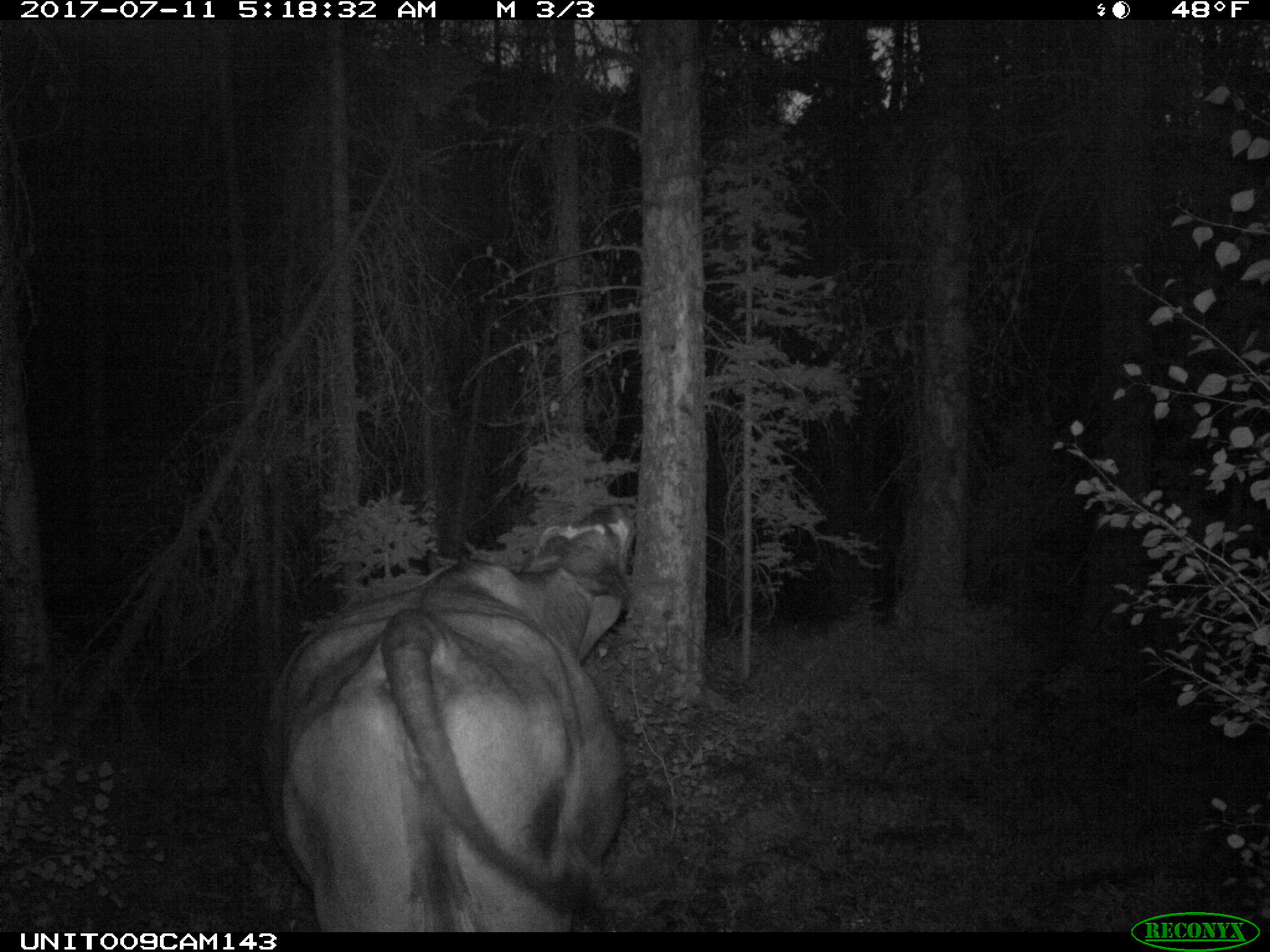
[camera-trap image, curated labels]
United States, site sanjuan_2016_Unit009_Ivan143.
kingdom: Animalia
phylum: Chordata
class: Mammalia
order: Artiodactyla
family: Bovidae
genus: Bos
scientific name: Bos taurus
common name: domestic cow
Bos taurus (domestic cow).